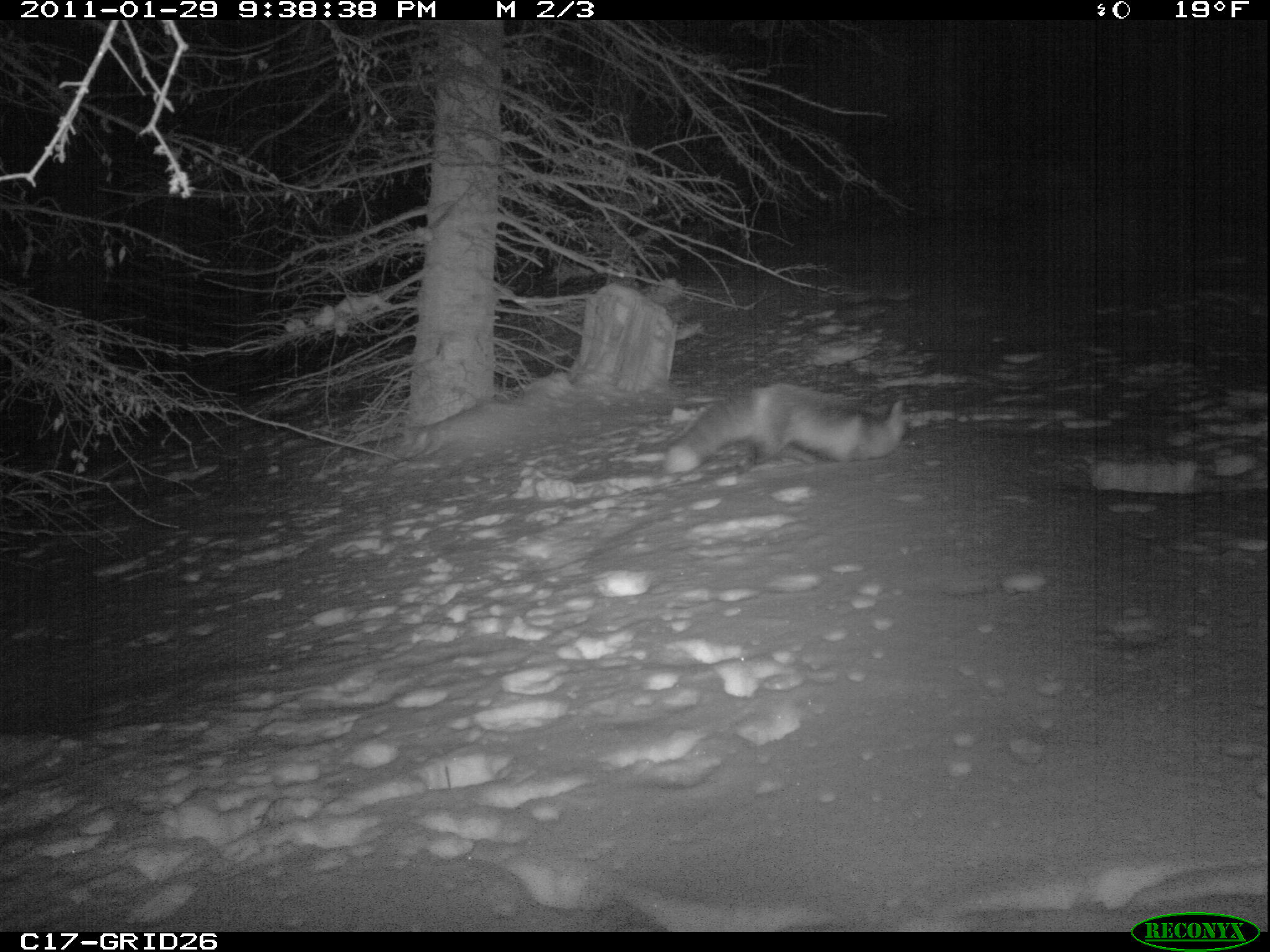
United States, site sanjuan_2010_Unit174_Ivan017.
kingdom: Animalia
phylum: Chordata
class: Mammalia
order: Carnivora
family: Canidae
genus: Vulpes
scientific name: Vulpes vulpes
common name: red fox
Vulpes vulpes (red fox).